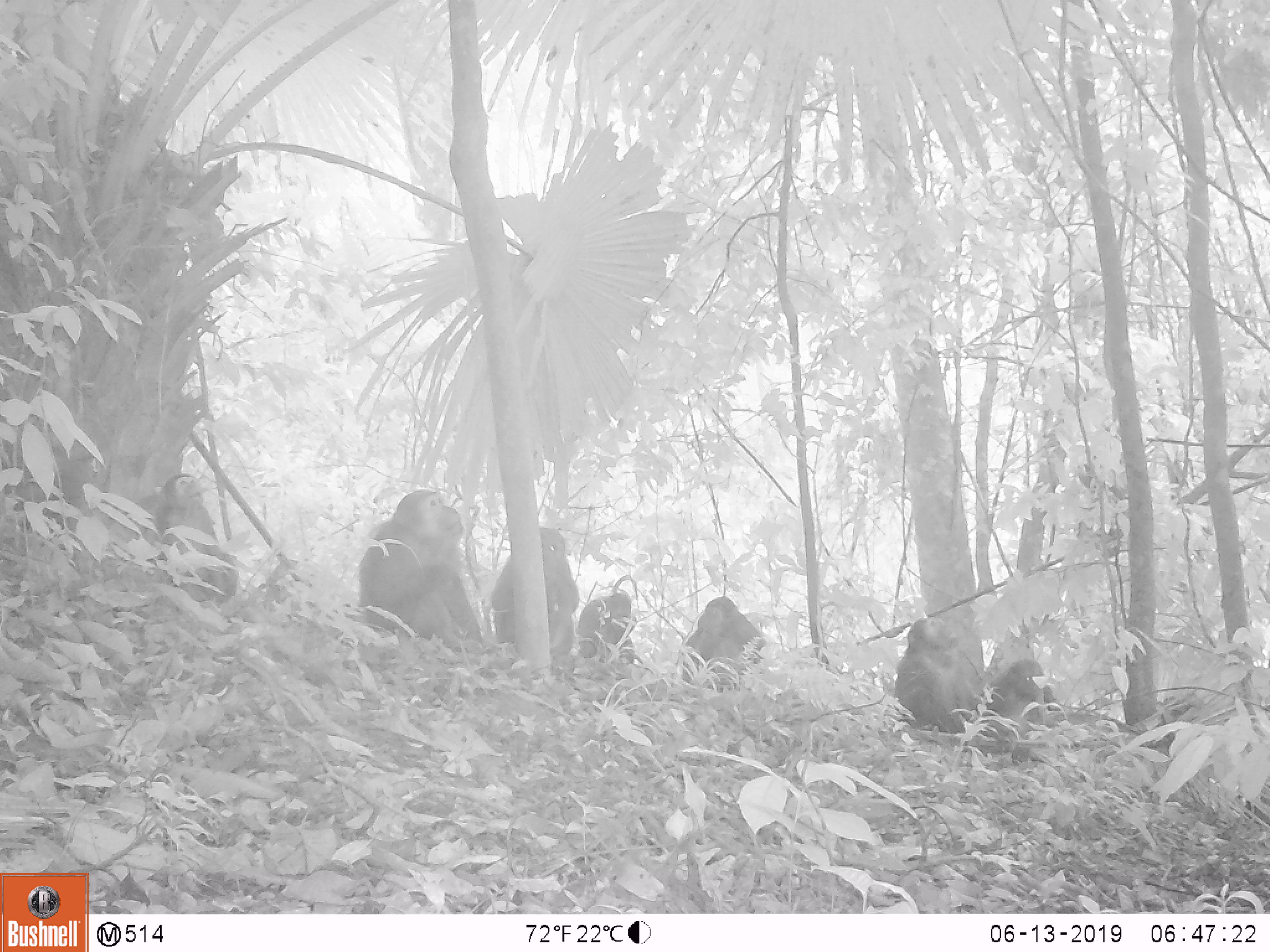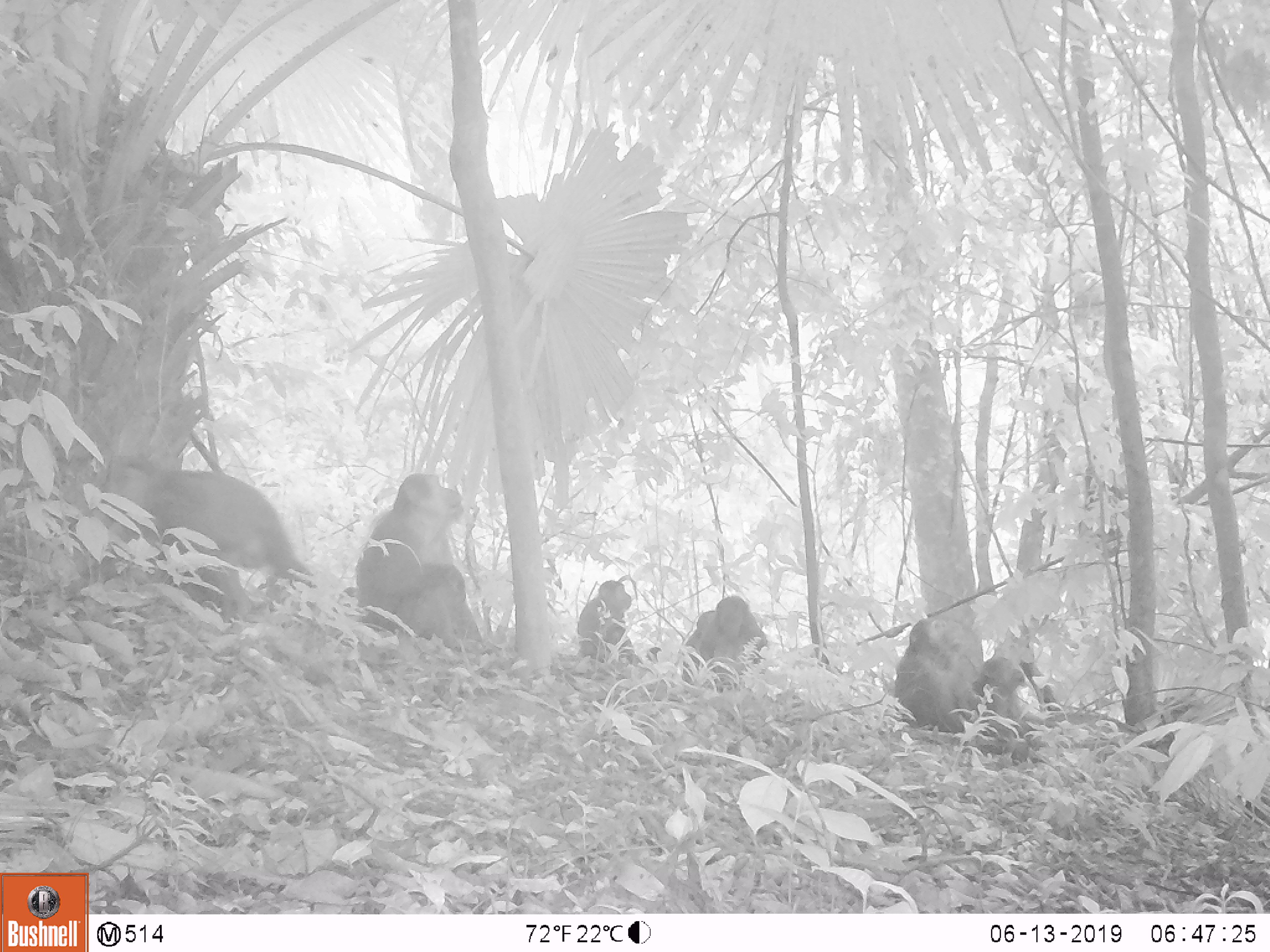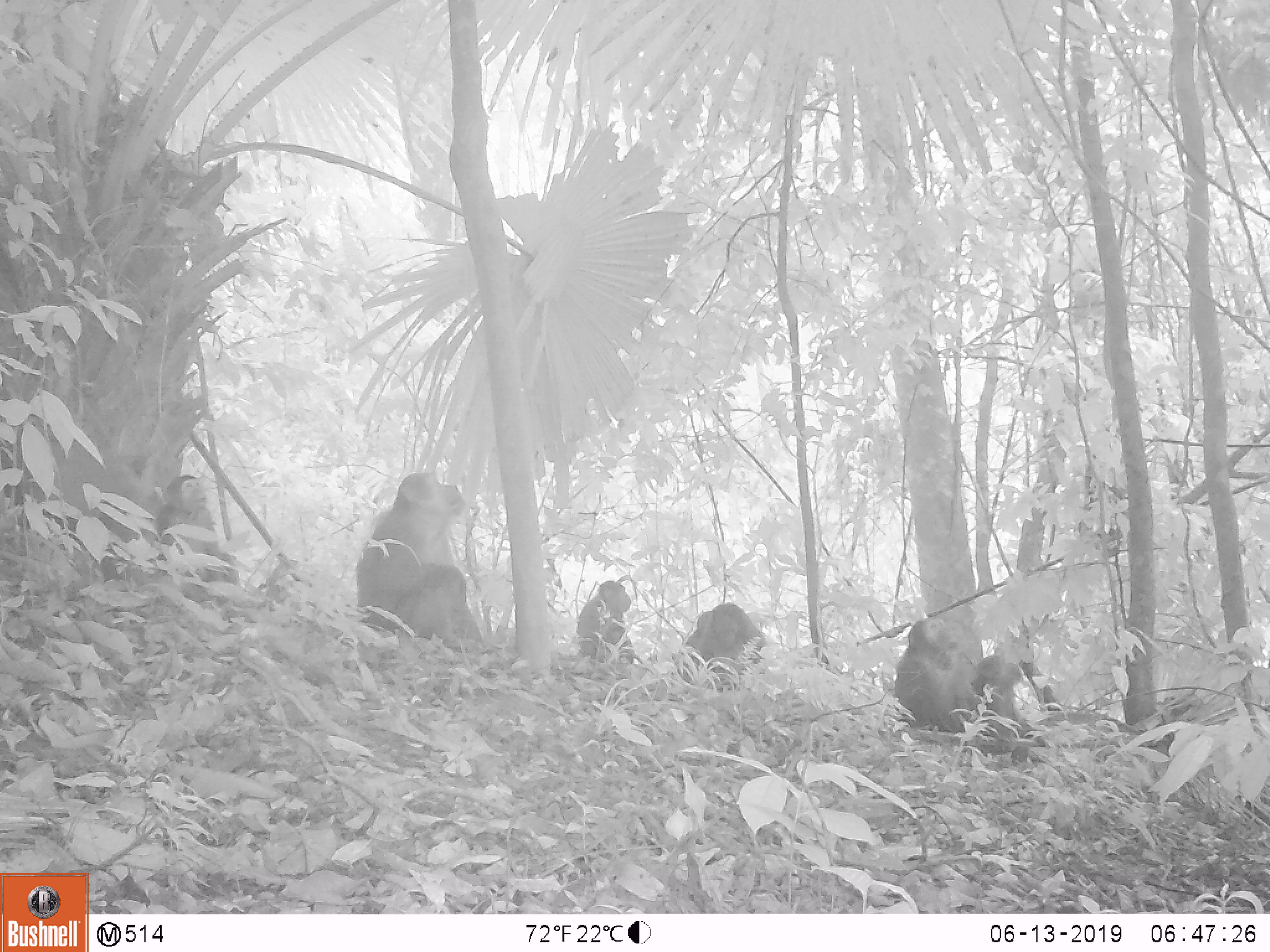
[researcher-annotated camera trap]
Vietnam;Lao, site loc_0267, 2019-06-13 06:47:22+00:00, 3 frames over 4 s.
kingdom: Animalia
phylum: Chordata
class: Mammalia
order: Primates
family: Cercopithecidae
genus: Macaca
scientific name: Macaca arctoides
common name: stump-tailed macaque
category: stump tailed macaque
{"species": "stump tailed macaque (stump-tailed macaque) (Macaca arctoides)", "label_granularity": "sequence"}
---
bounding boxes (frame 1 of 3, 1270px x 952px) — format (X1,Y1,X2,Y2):
stump tailed macaque: (355,487,482,652); (149,472,239,604); (969,658,1071,771); (893,615,987,735); (490,526,576,650); (678,595,768,691); (573,575,639,668)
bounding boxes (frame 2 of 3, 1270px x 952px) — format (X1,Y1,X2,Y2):
stump tailed macaque: (99,452,312,610); (353,472,482,645); (957,632,1054,765); (887,615,964,732); (573,579,662,680); (679,595,768,692)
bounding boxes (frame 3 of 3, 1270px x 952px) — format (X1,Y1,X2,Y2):
stump tailed macaque: (353,469,482,654); (979,622,1064,762); (891,614,977,736); (155,470,235,587); (672,602,766,694); (575,580,635,664)